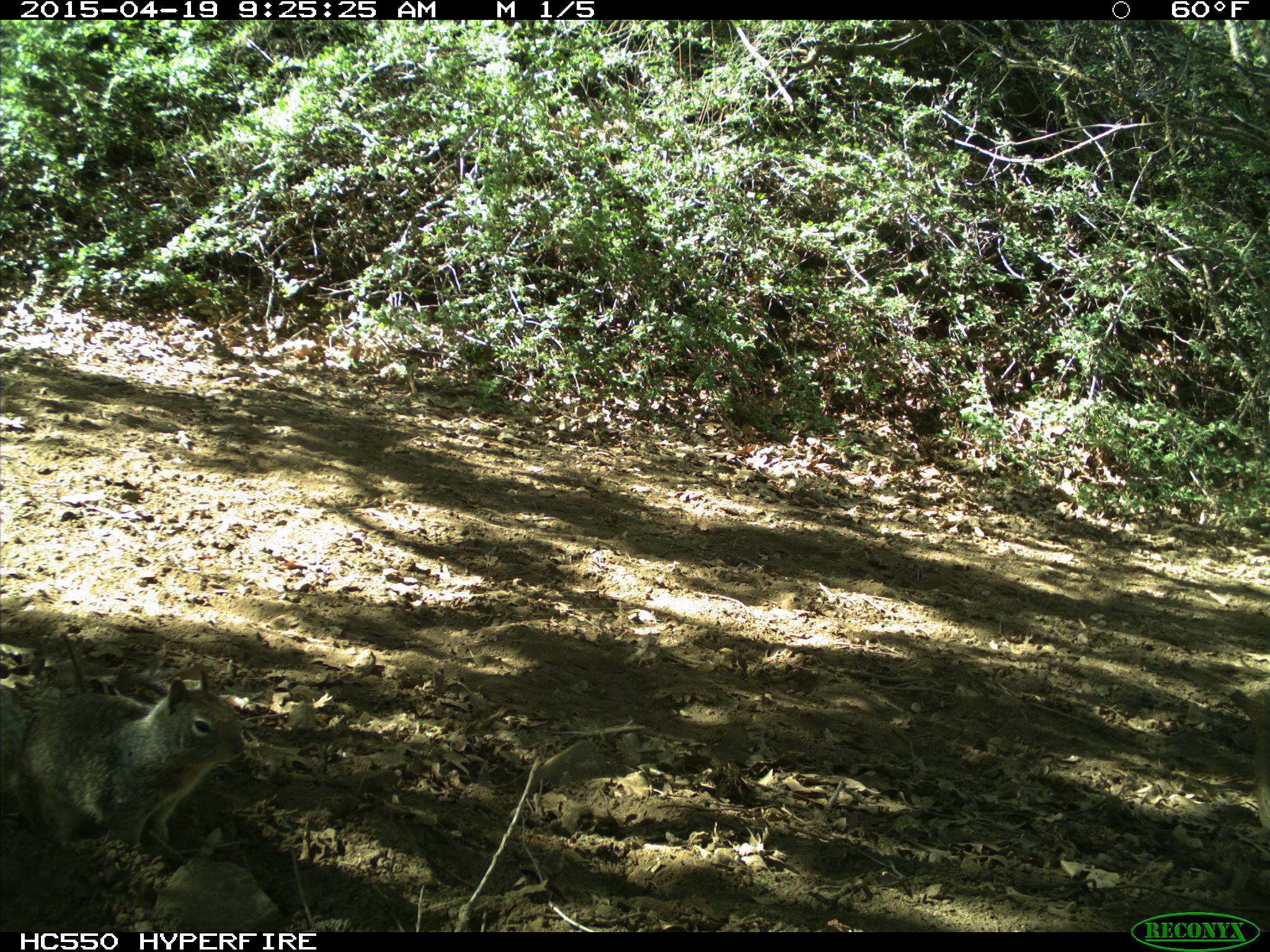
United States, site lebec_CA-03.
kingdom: Animalia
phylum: Chordata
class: Mammalia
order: Rodentia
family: Sciuridae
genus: Otospermophilus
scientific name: Otospermophilus beecheyi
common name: california ground squirrel